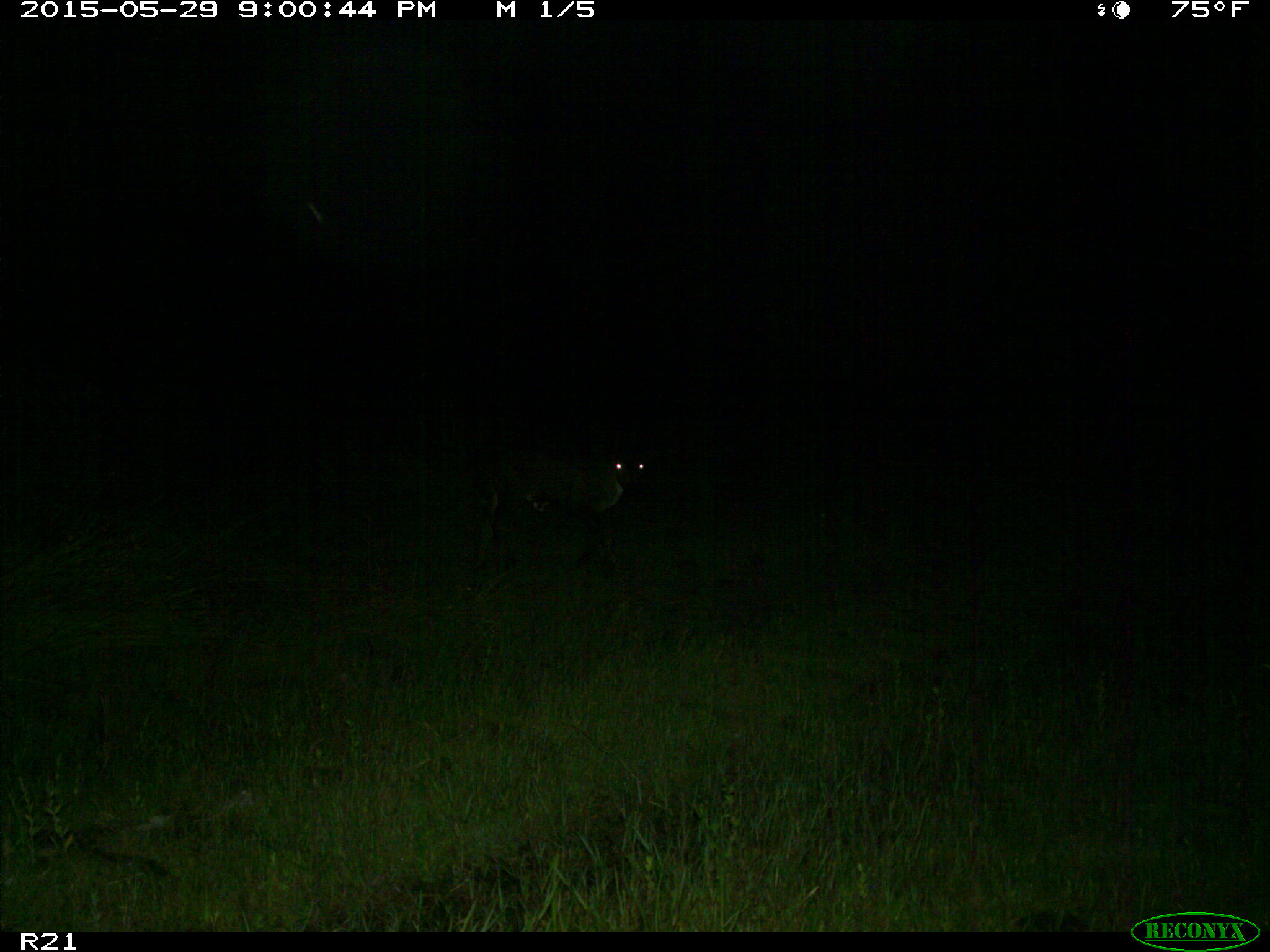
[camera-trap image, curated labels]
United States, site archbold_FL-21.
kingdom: Animalia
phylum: Chordata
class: Mammalia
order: Artiodactyla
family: Bovidae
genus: Bos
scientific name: Bos taurus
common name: domestic cow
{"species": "Bos taurus (domestic cow)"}